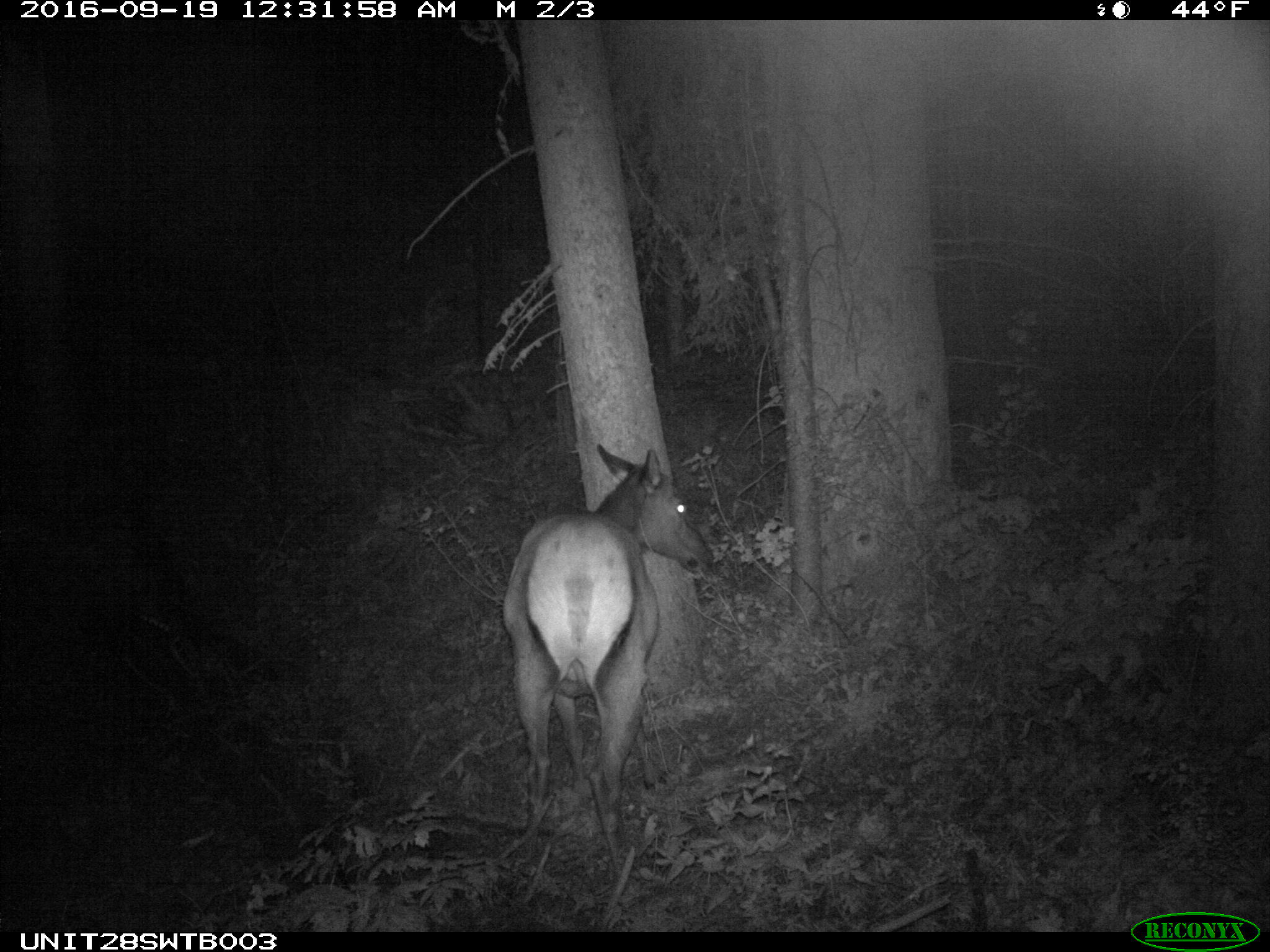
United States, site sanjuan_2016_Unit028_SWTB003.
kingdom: Animalia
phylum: Chordata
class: Mammalia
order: Artiodactyla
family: Cervidae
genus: Cervus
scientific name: Cervus elaphus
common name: red deer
Cervus elaphus (red deer).